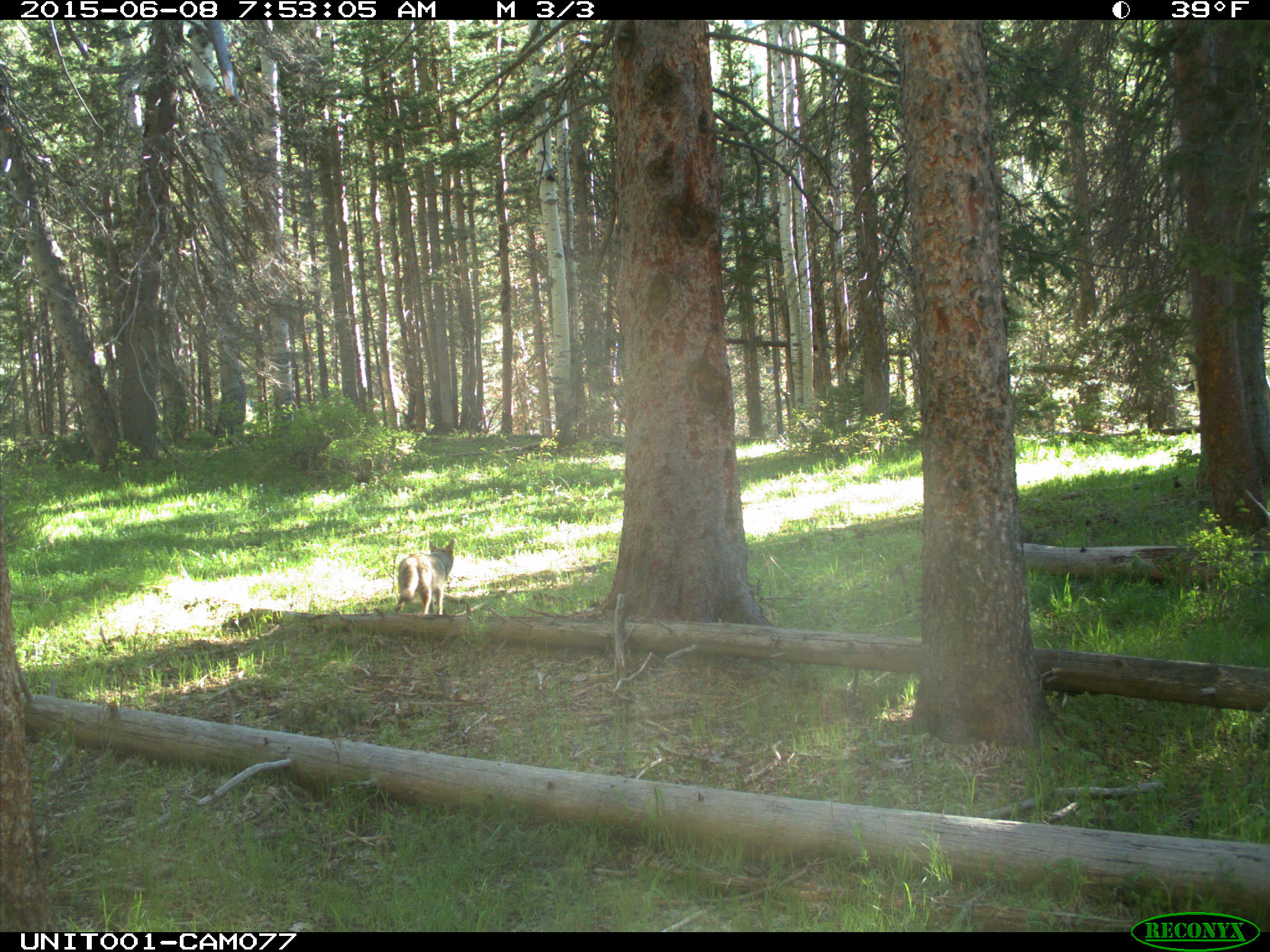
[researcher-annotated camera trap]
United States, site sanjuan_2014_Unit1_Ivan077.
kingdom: Animalia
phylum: Chordata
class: Mammalia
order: Carnivora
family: Canidae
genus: Canis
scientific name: Canis latrans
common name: coyote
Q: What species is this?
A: Canis latrans (coyote).